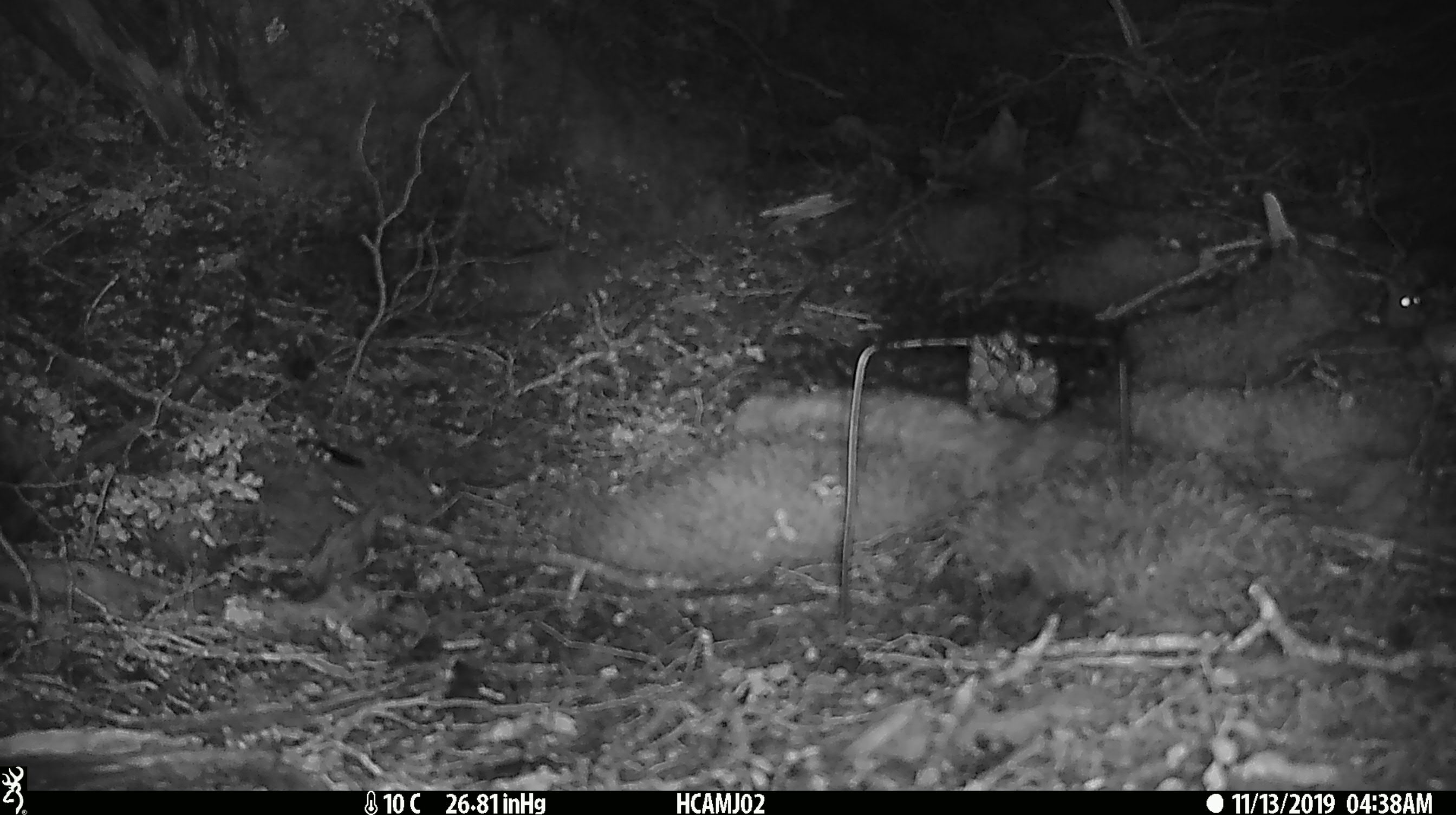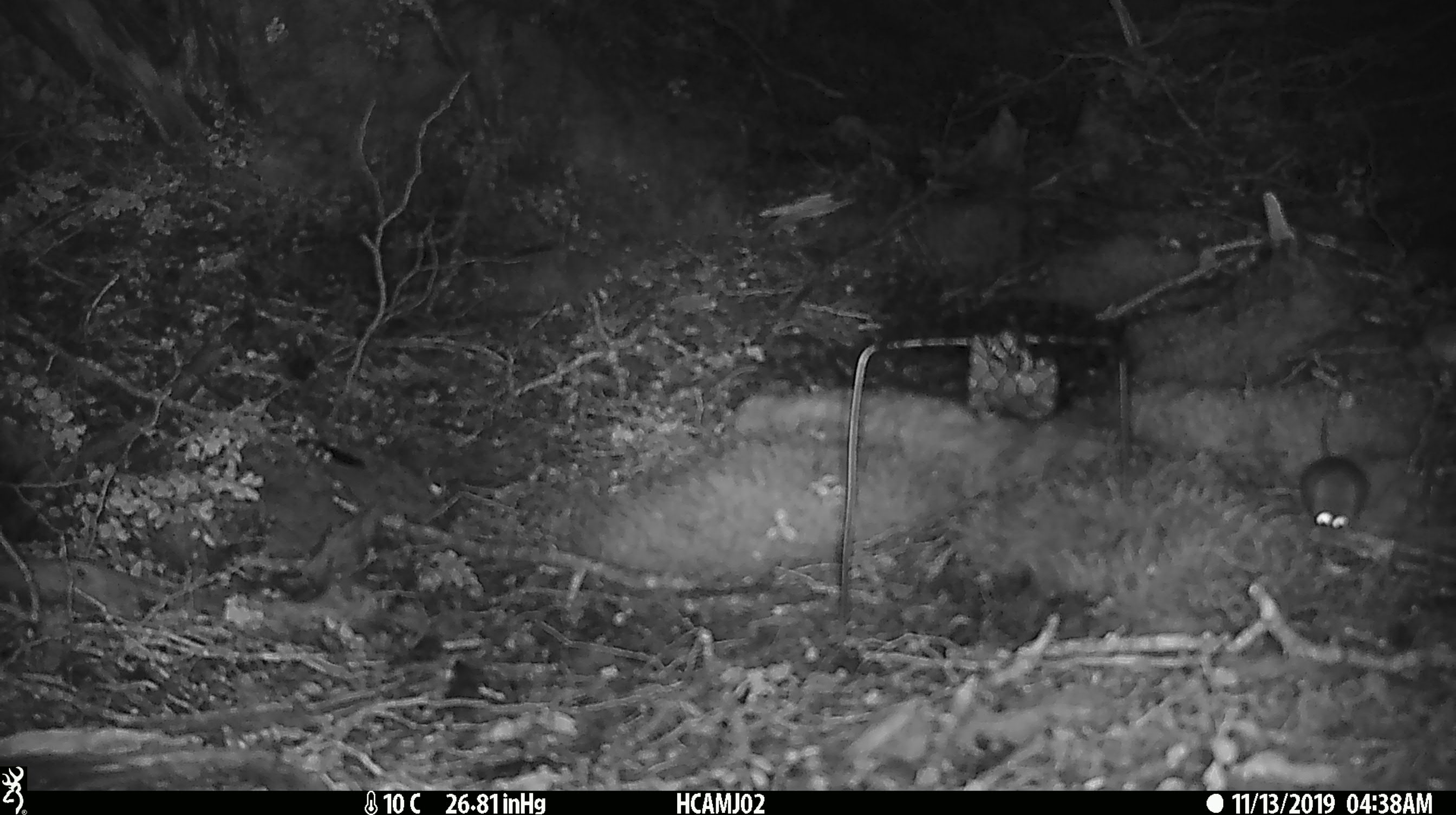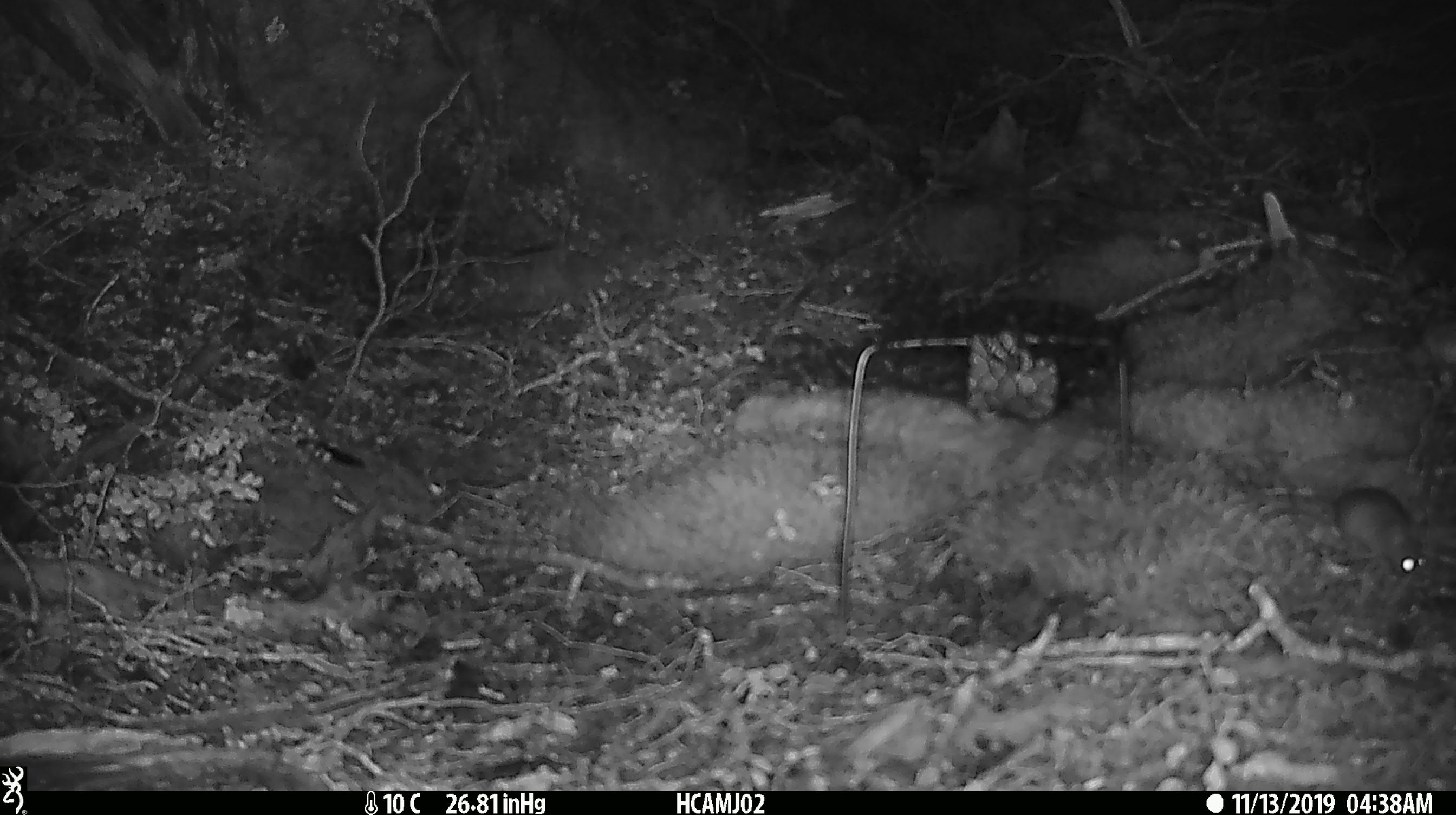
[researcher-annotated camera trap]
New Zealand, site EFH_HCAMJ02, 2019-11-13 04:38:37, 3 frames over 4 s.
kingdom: Animalia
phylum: Chordata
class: Mammalia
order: Rodentia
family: Muridae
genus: Mus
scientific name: Mus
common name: mouse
Mouse (Mus).